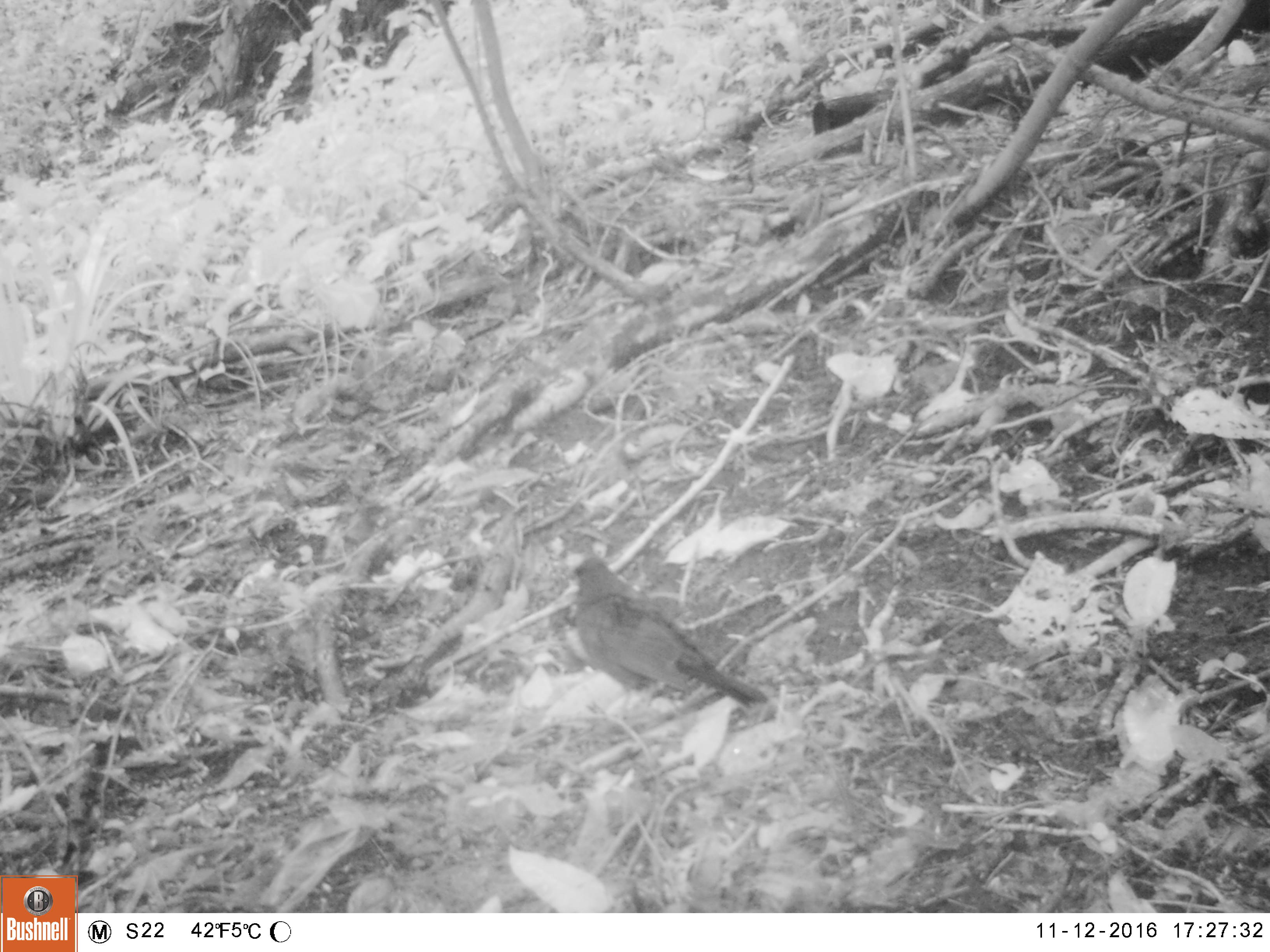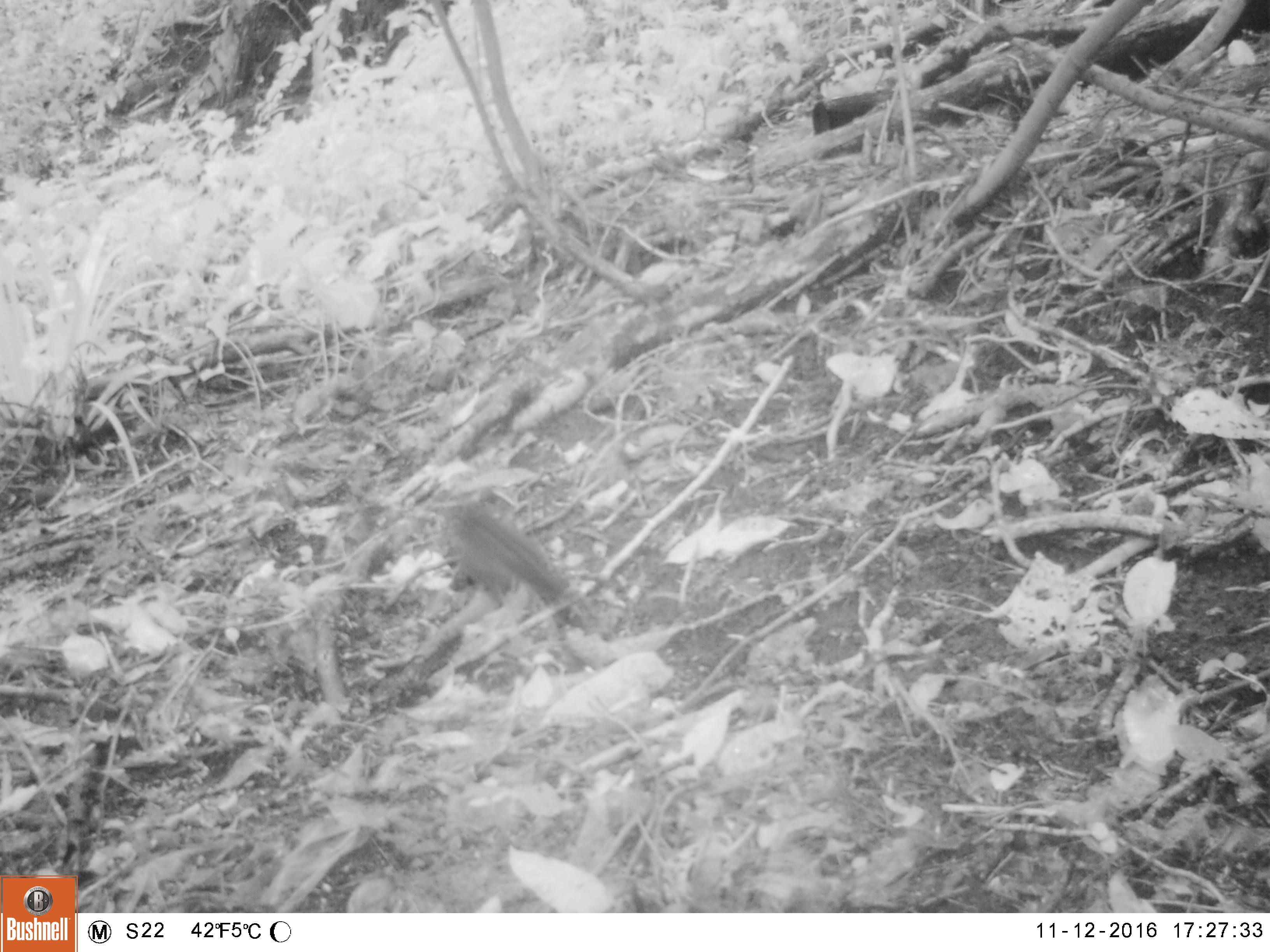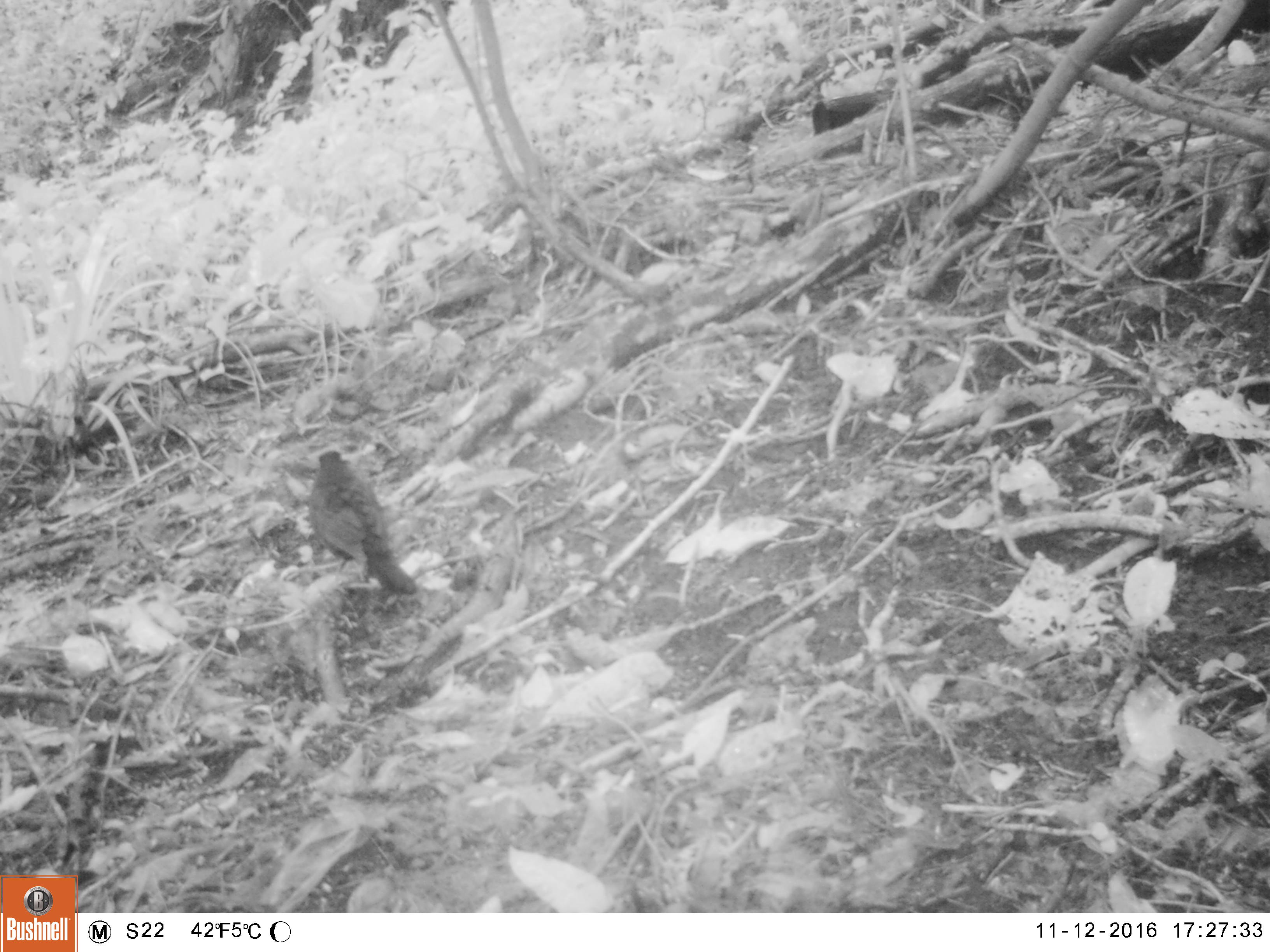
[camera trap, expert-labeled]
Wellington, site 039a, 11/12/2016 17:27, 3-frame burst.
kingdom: Animalia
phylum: Chordata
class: Aves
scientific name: Aves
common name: bird